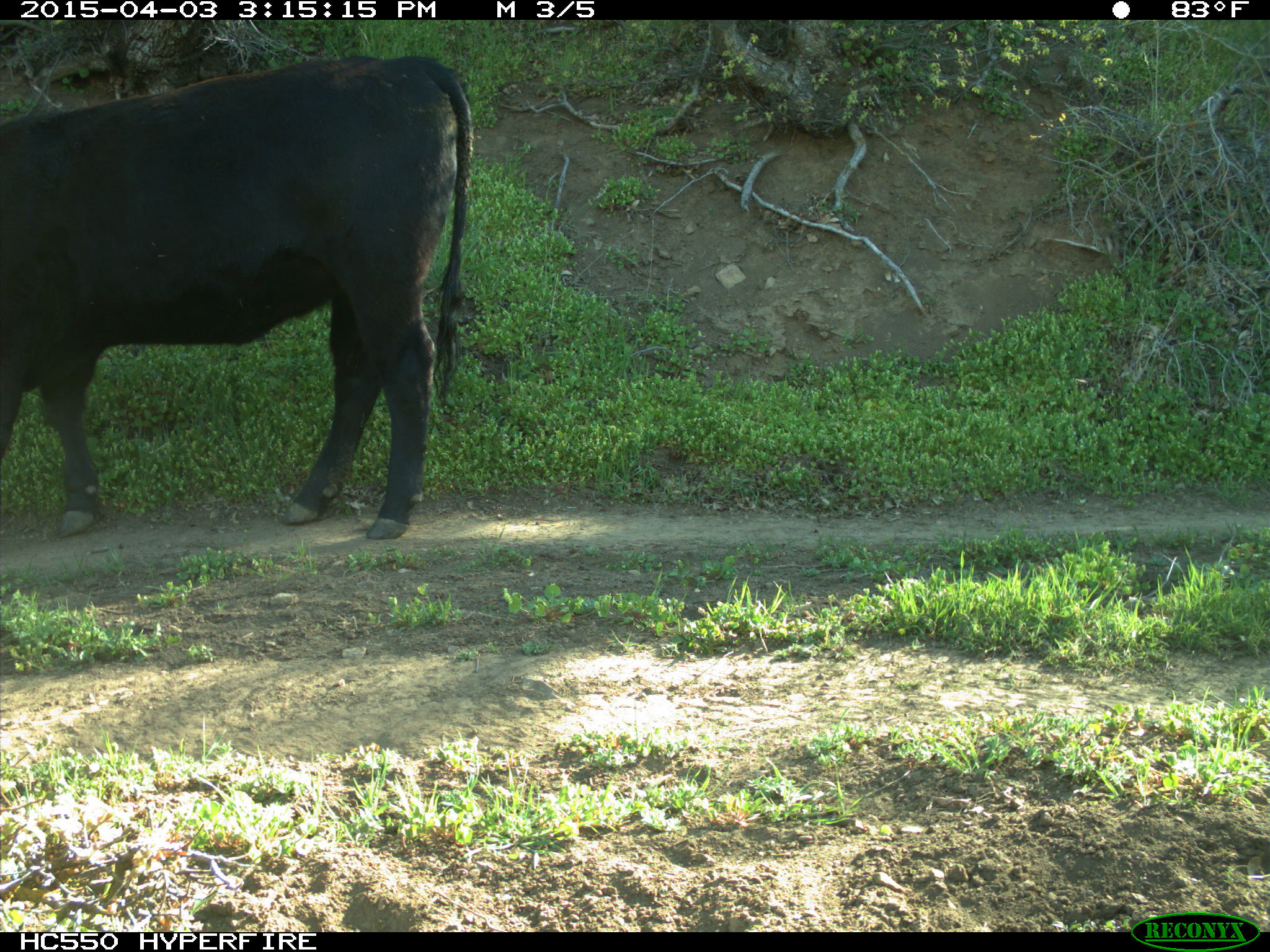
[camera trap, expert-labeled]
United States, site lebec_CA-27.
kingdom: Animalia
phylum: Chordata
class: Mammalia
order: Artiodactyla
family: Bovidae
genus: Bos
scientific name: Bos taurus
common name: domestic cow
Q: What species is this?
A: Bos taurus (domestic cow).